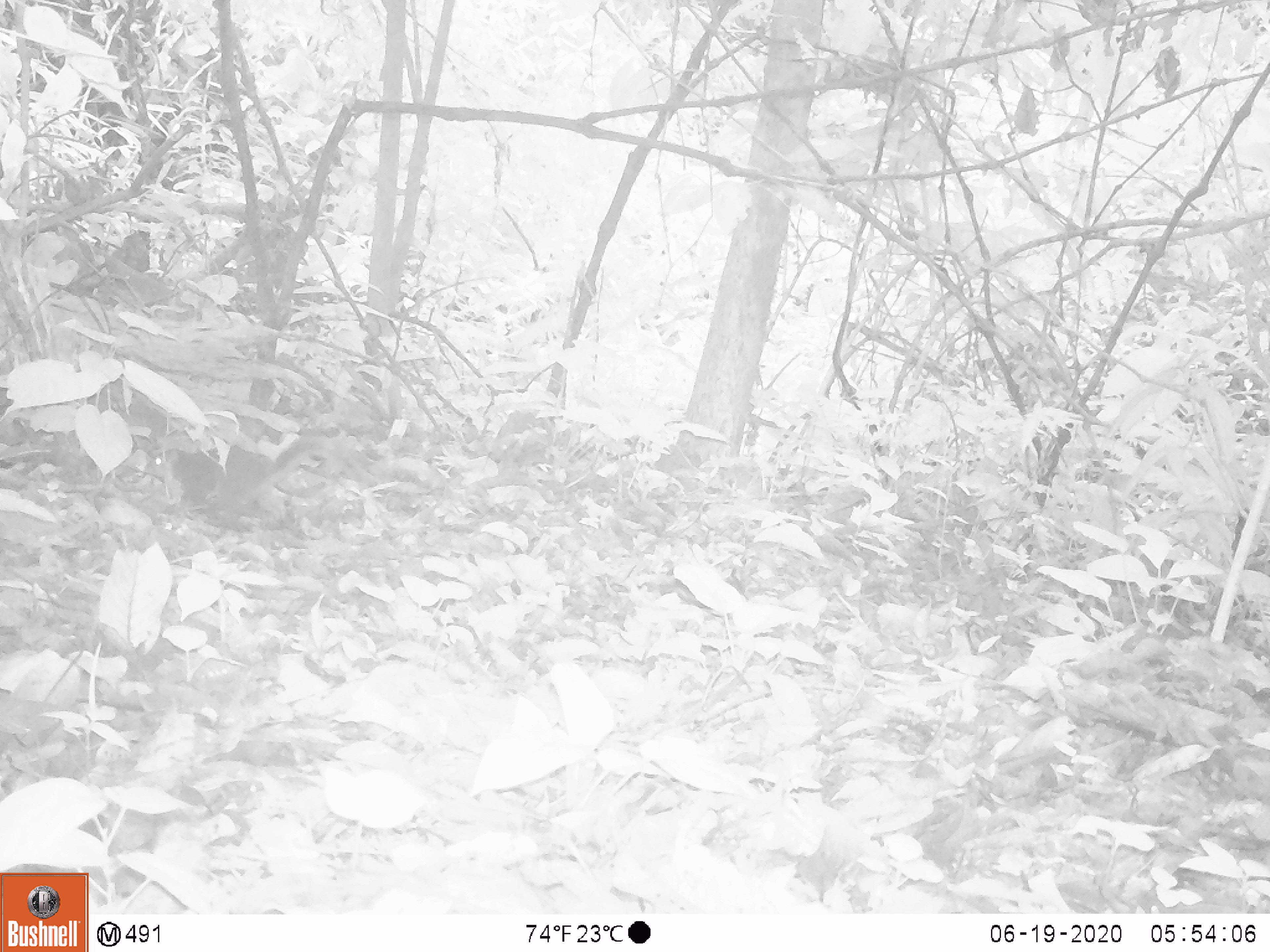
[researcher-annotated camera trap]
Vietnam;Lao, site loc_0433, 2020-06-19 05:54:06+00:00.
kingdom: Animalia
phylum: Chordata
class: Mammalia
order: Rodentia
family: Sciuridae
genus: Dremomys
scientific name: Dremomys rufigenis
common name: red-cheeked squirrel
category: red cheeked squirrel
Red cheeked squirrel (red-cheeked squirrel) (Dremomys rufigenis). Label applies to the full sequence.